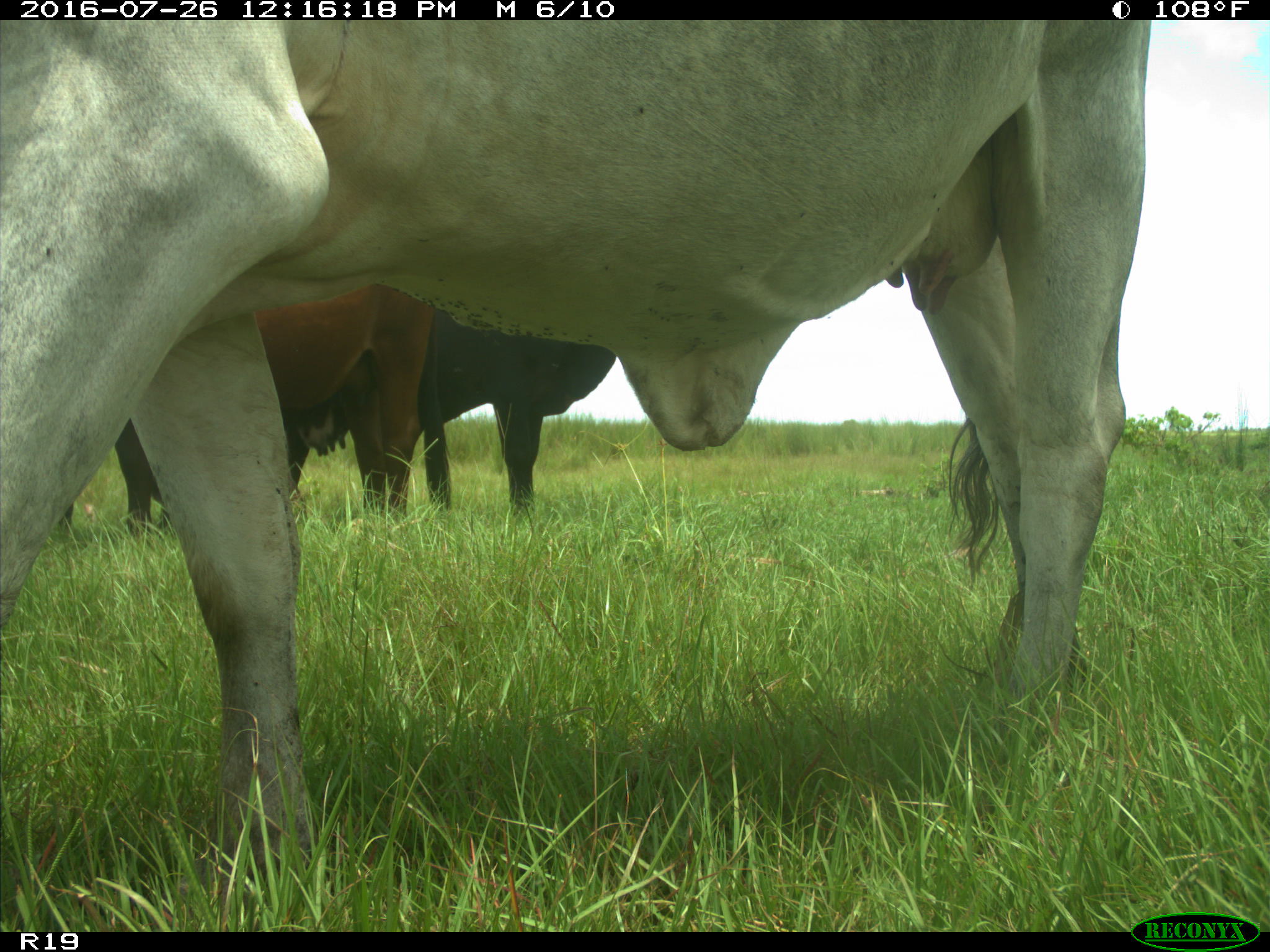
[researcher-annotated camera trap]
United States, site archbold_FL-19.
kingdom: Animalia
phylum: Chordata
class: Mammalia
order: Artiodactyla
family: Bovidae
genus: Bos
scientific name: Bos taurus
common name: domestic cow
Bos taurus (domestic cow).